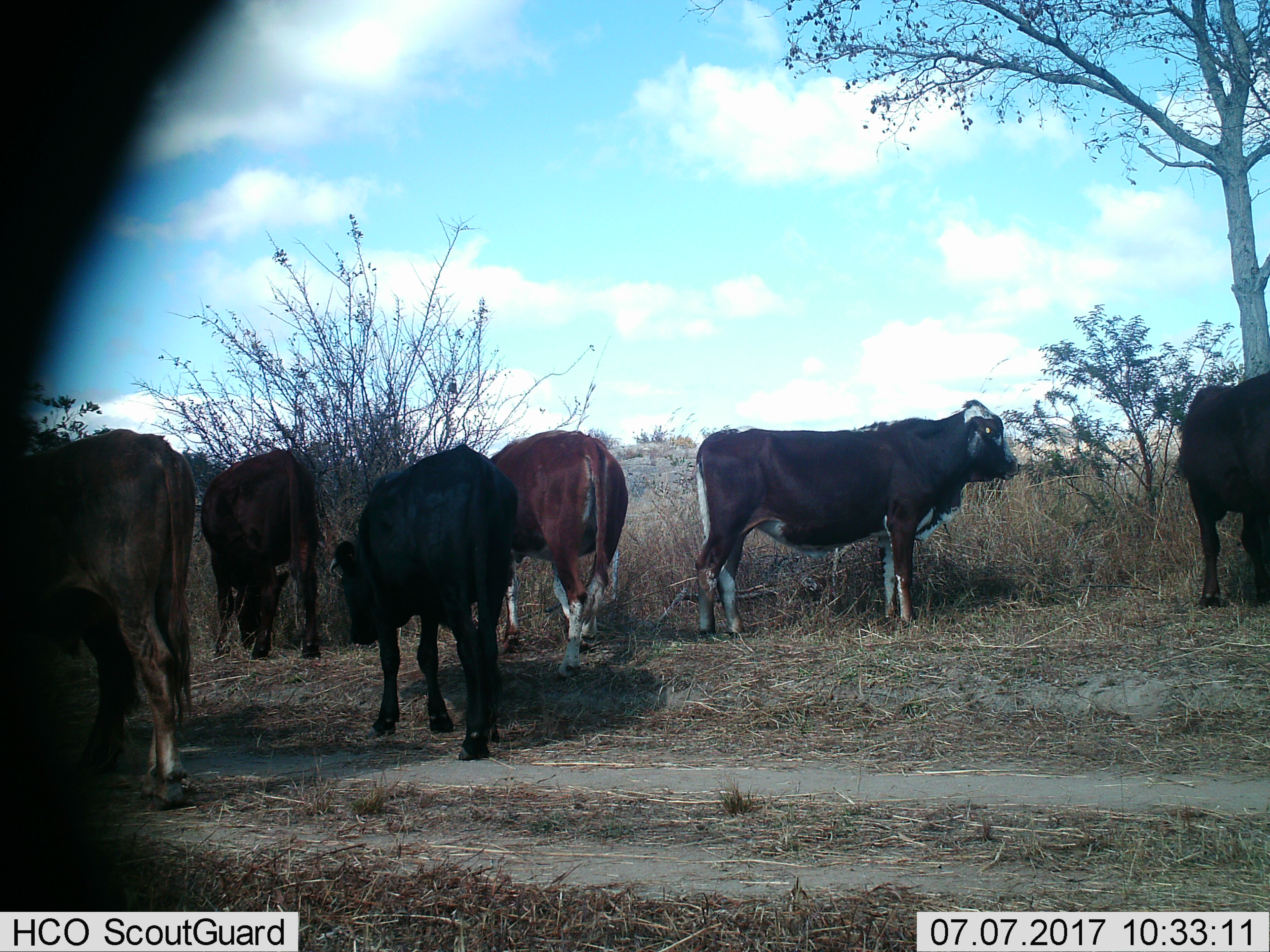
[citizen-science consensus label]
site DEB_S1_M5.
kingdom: Animalia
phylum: Chordata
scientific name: Vertebrata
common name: domestic animal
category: domesticanimal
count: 6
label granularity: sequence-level